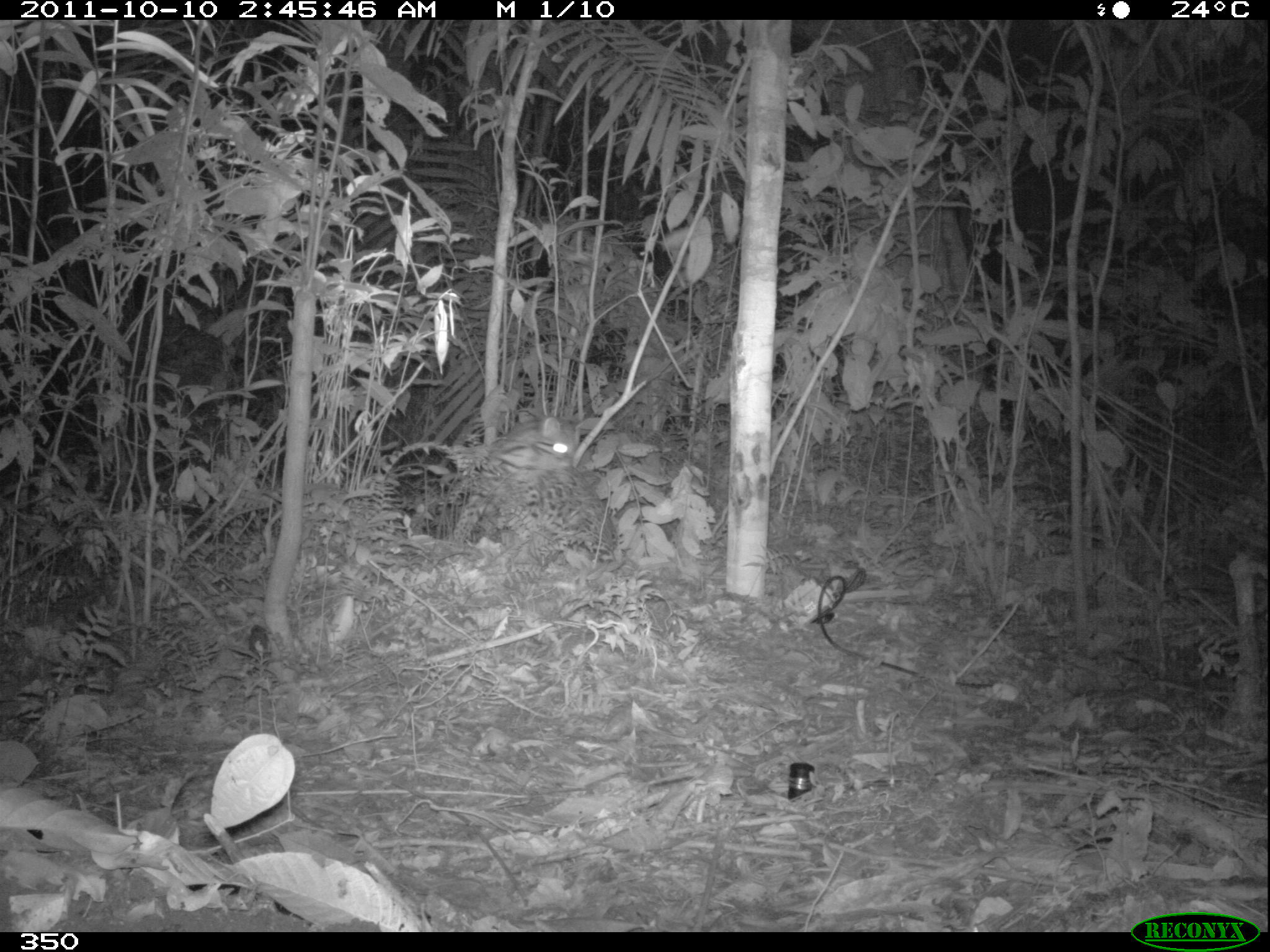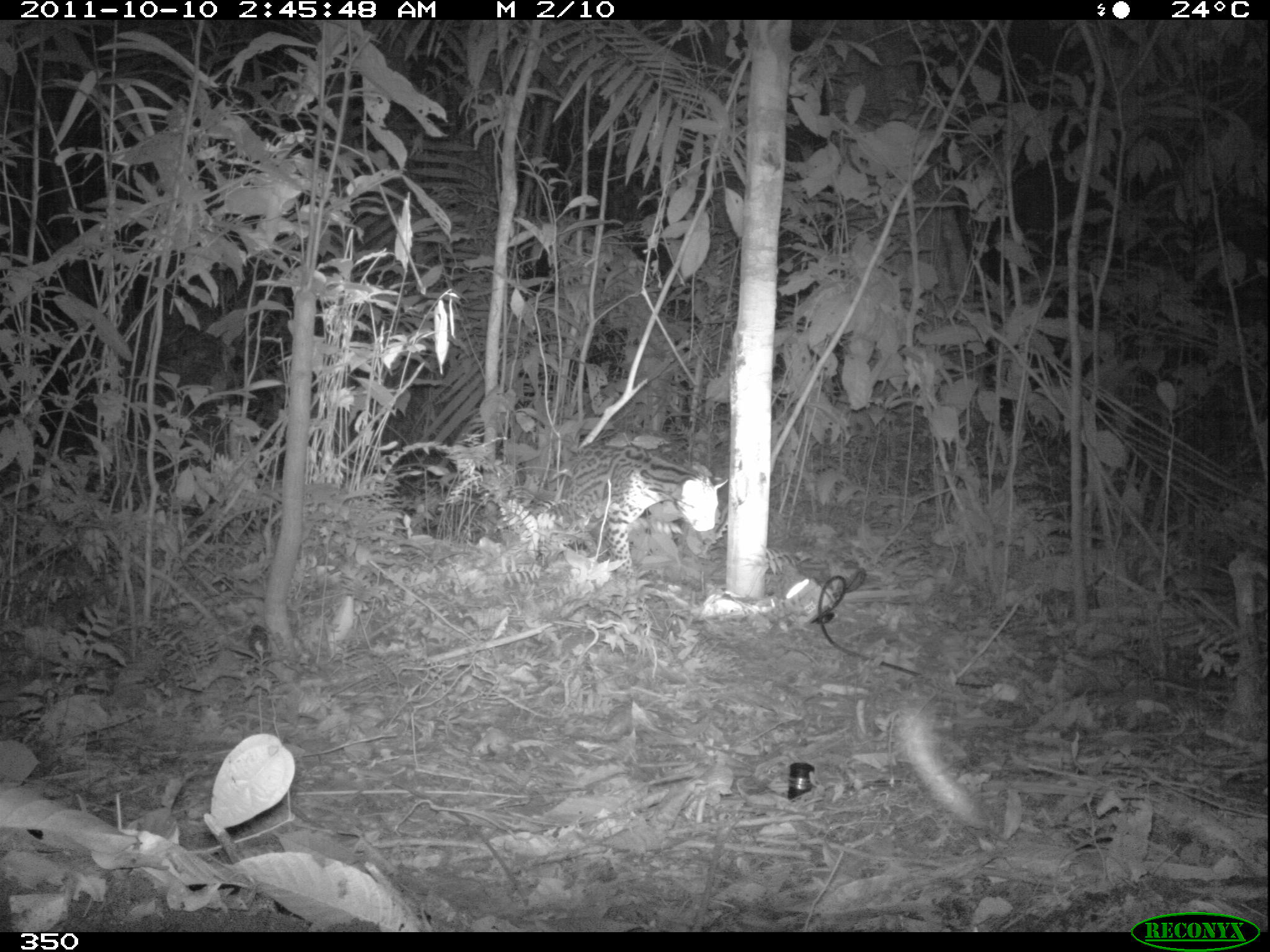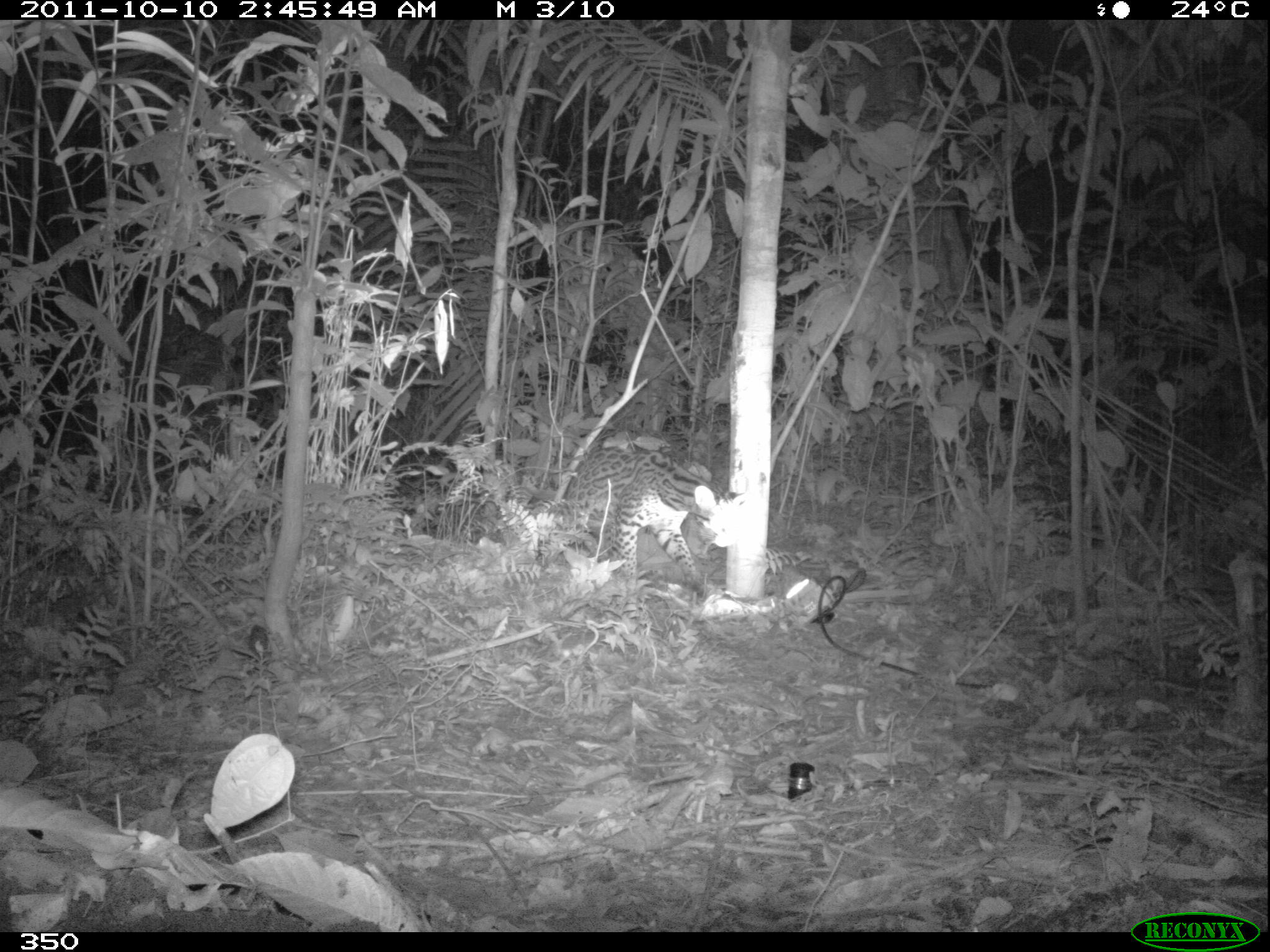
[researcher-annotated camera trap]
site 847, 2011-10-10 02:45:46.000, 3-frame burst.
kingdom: Animalia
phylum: Chordata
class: Mammalia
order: Carnivora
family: Felidae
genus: Leopardus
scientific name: Leopardus pardalis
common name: ocelot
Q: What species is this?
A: Leopardus pardalis (ocelot).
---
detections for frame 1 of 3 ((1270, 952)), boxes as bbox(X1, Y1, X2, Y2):
leopardus pardalis: bbox(443, 403, 622, 579)